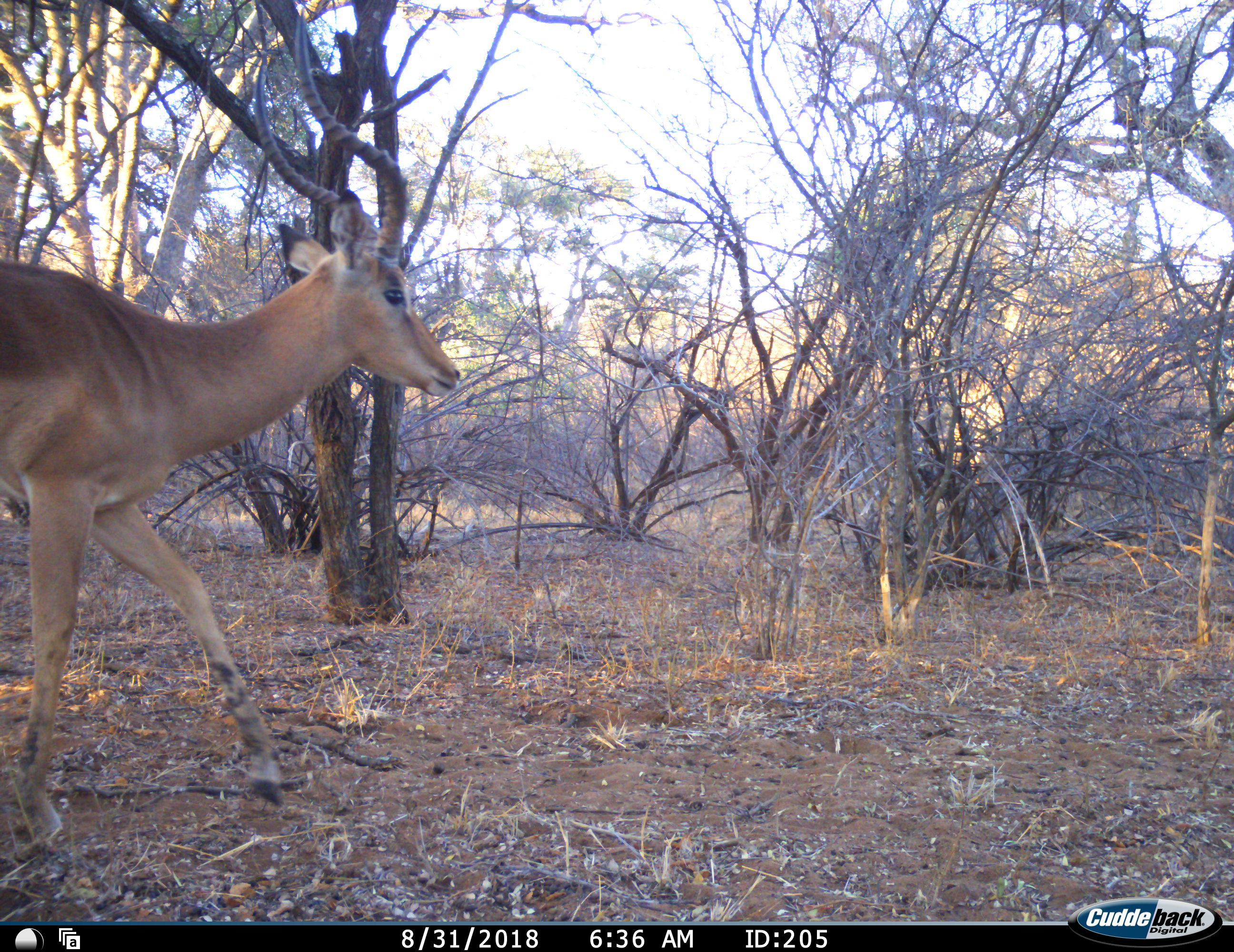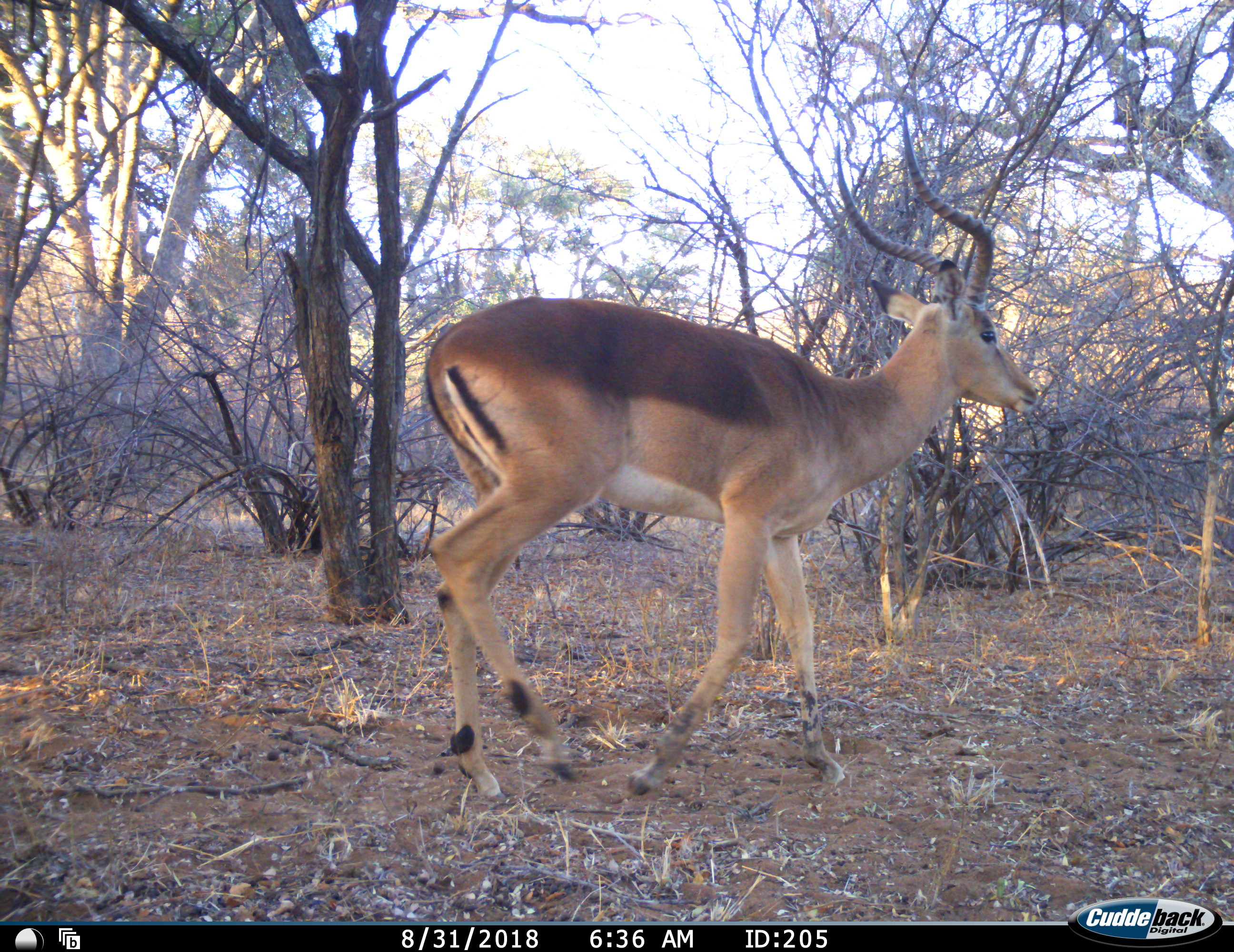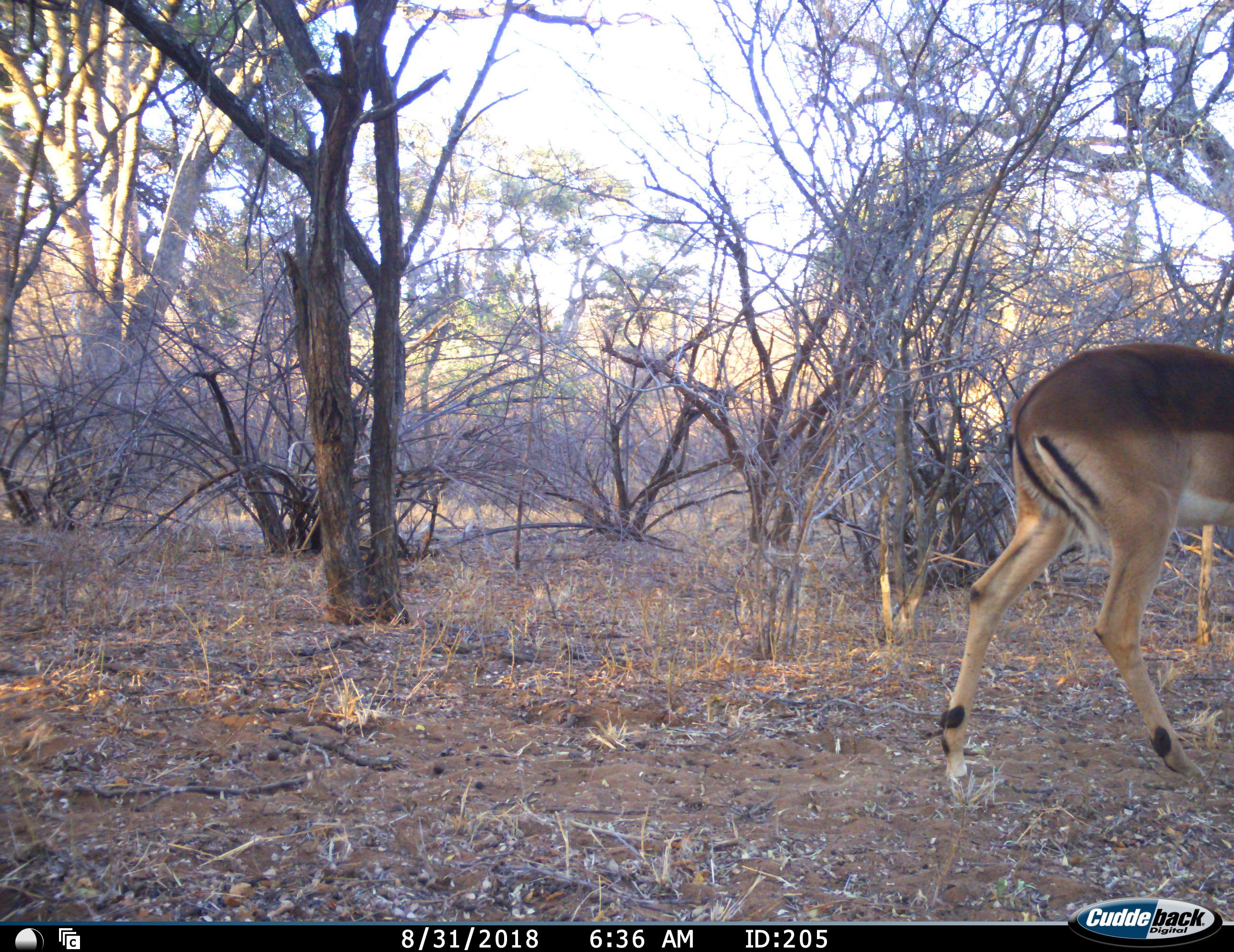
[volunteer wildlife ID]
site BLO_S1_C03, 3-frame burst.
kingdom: Animalia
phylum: Chordata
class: Mammalia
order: Artiodactyla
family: Bovidae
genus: Aepyceros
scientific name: Aepyceros melampus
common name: impala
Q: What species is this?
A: Impala (Aepyceros melampus).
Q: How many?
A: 1.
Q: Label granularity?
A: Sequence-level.